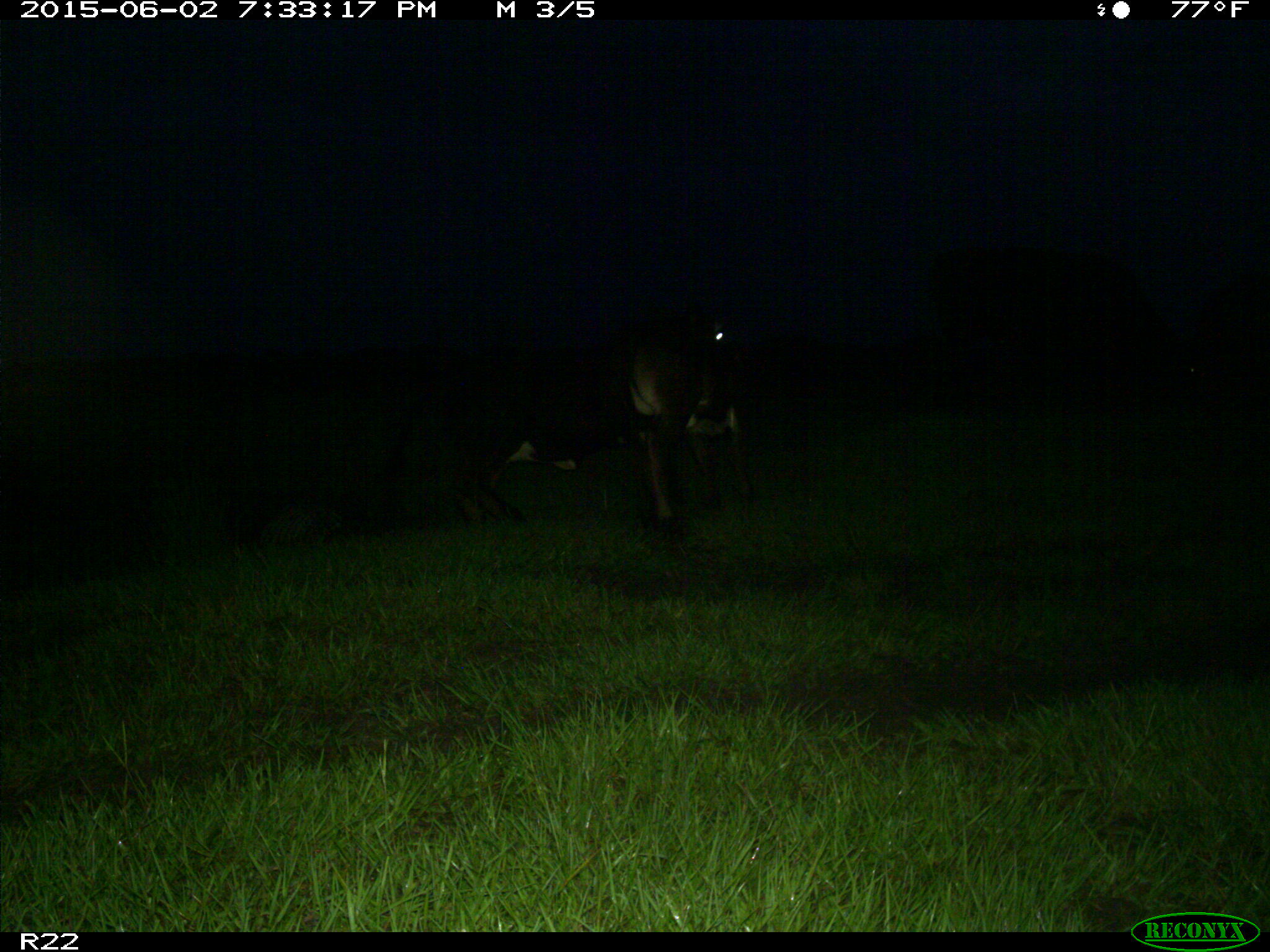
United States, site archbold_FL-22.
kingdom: Animalia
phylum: Chordata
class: Mammalia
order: Artiodactyla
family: Bovidae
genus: Bos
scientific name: Bos taurus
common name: domestic cow